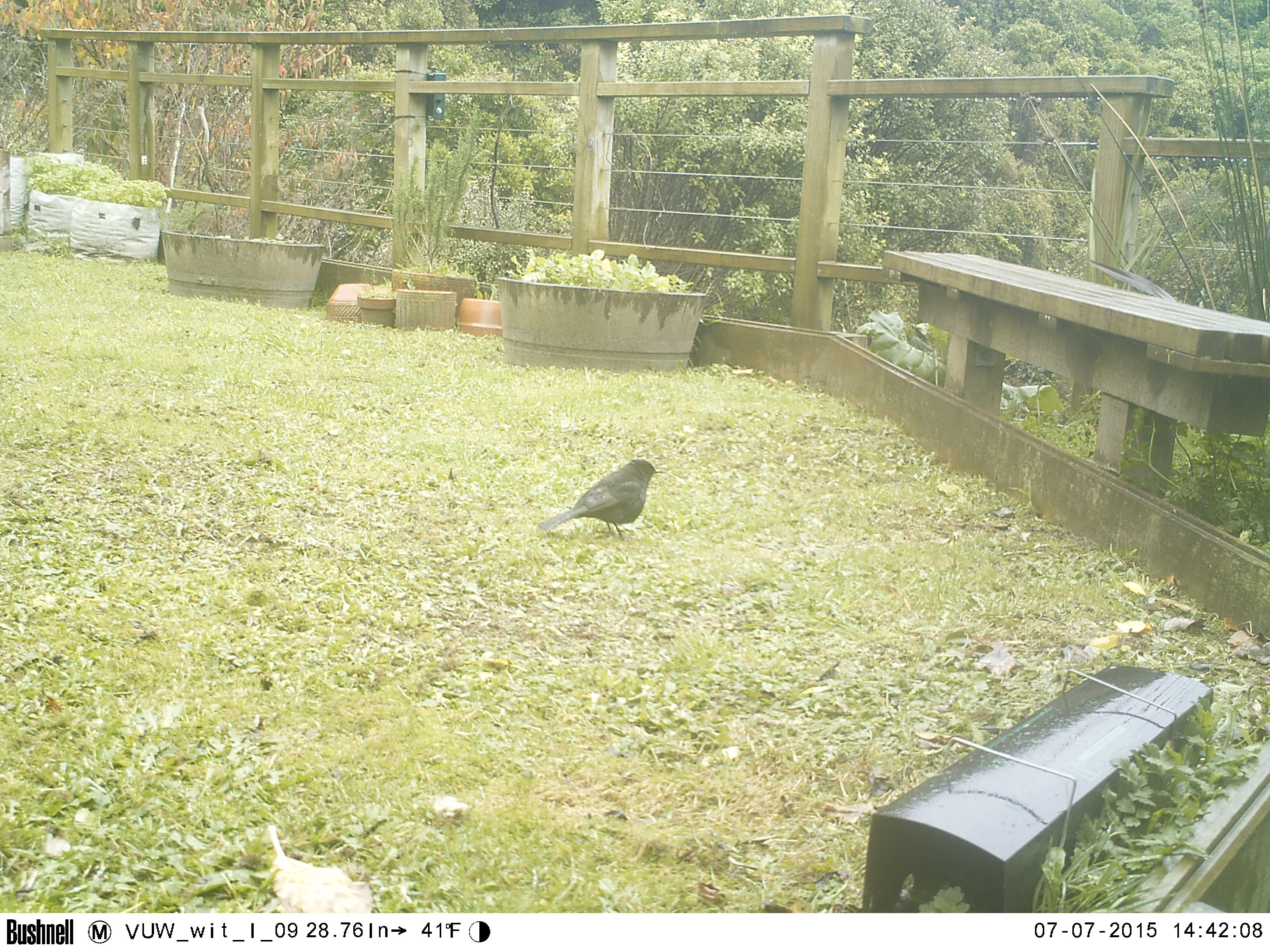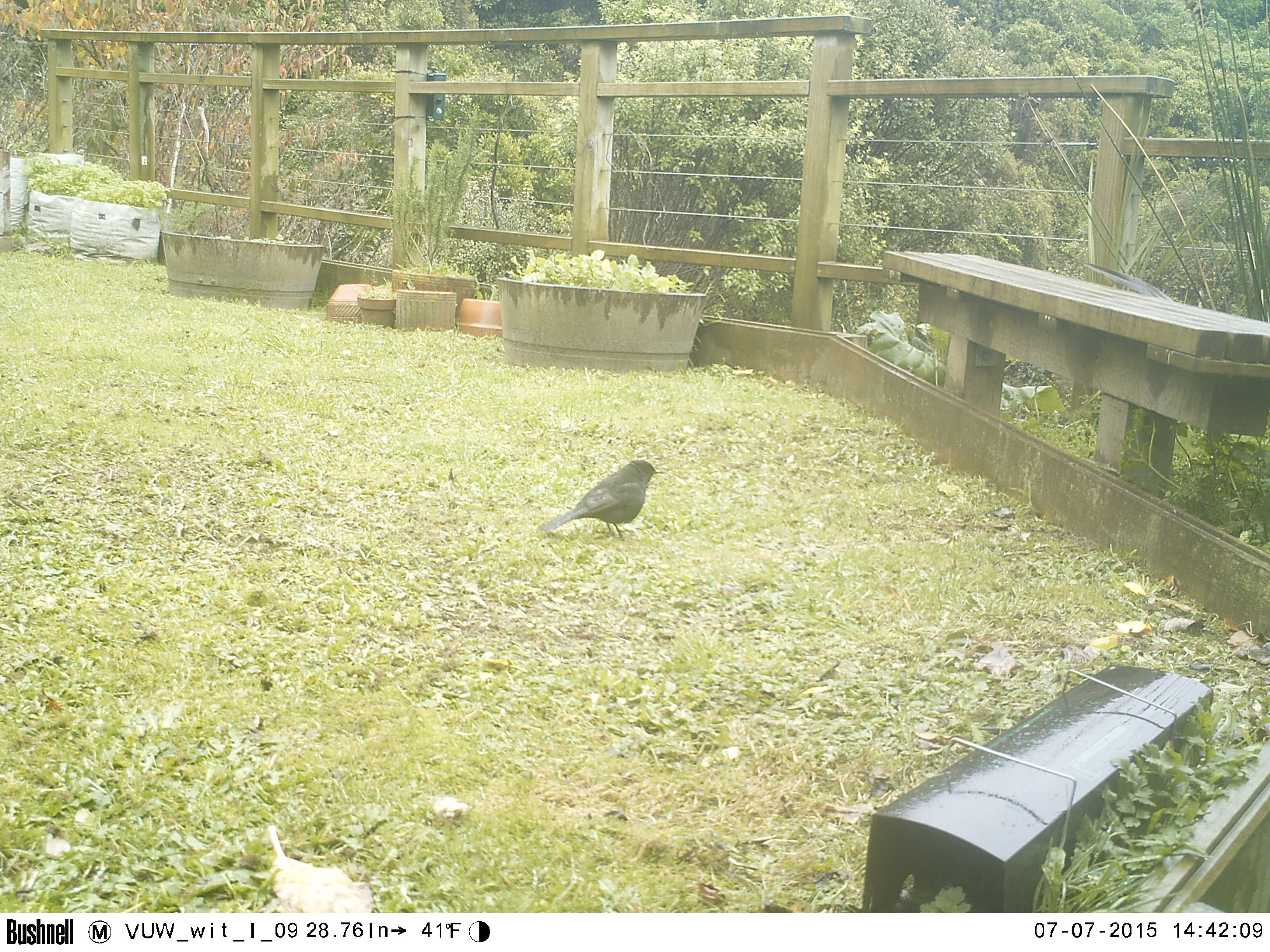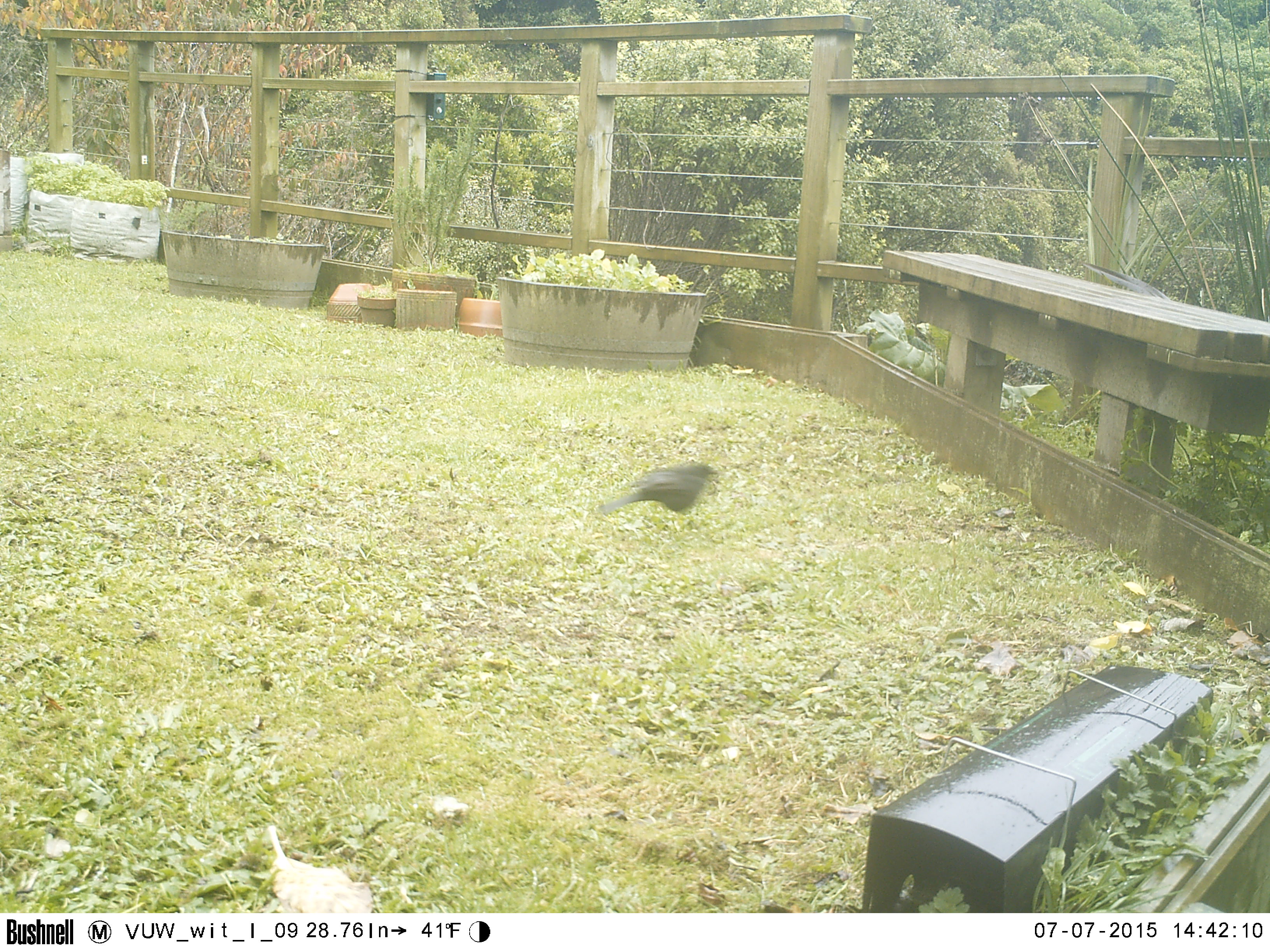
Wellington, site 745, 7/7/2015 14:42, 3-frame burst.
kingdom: Animalia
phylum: Chordata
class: Aves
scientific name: Aves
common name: bird